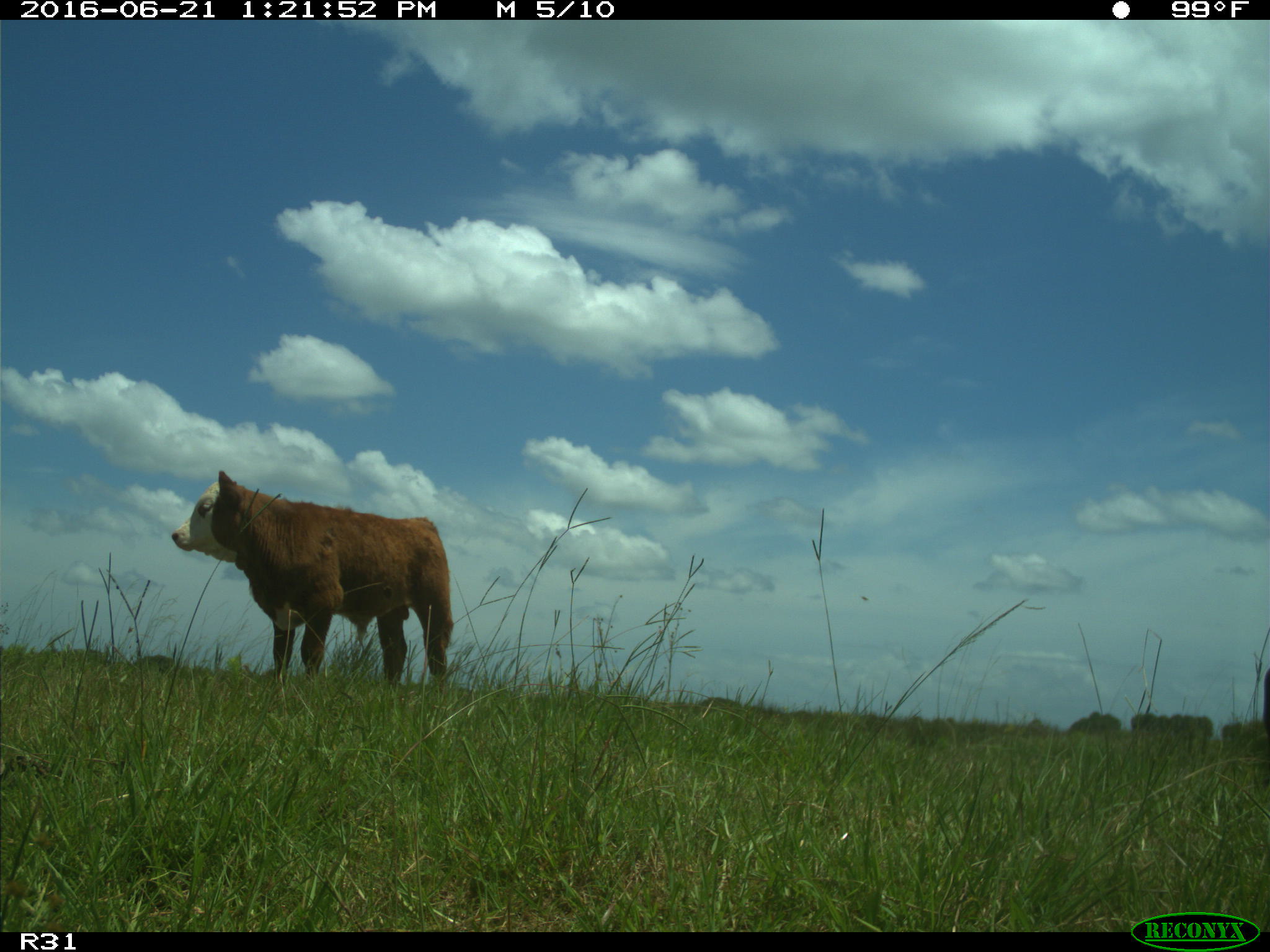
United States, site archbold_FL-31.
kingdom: Animalia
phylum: Chordata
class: Mammalia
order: Artiodactyla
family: Bovidae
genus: Bos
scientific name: Bos taurus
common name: domestic cow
Bos taurus (domestic cow).